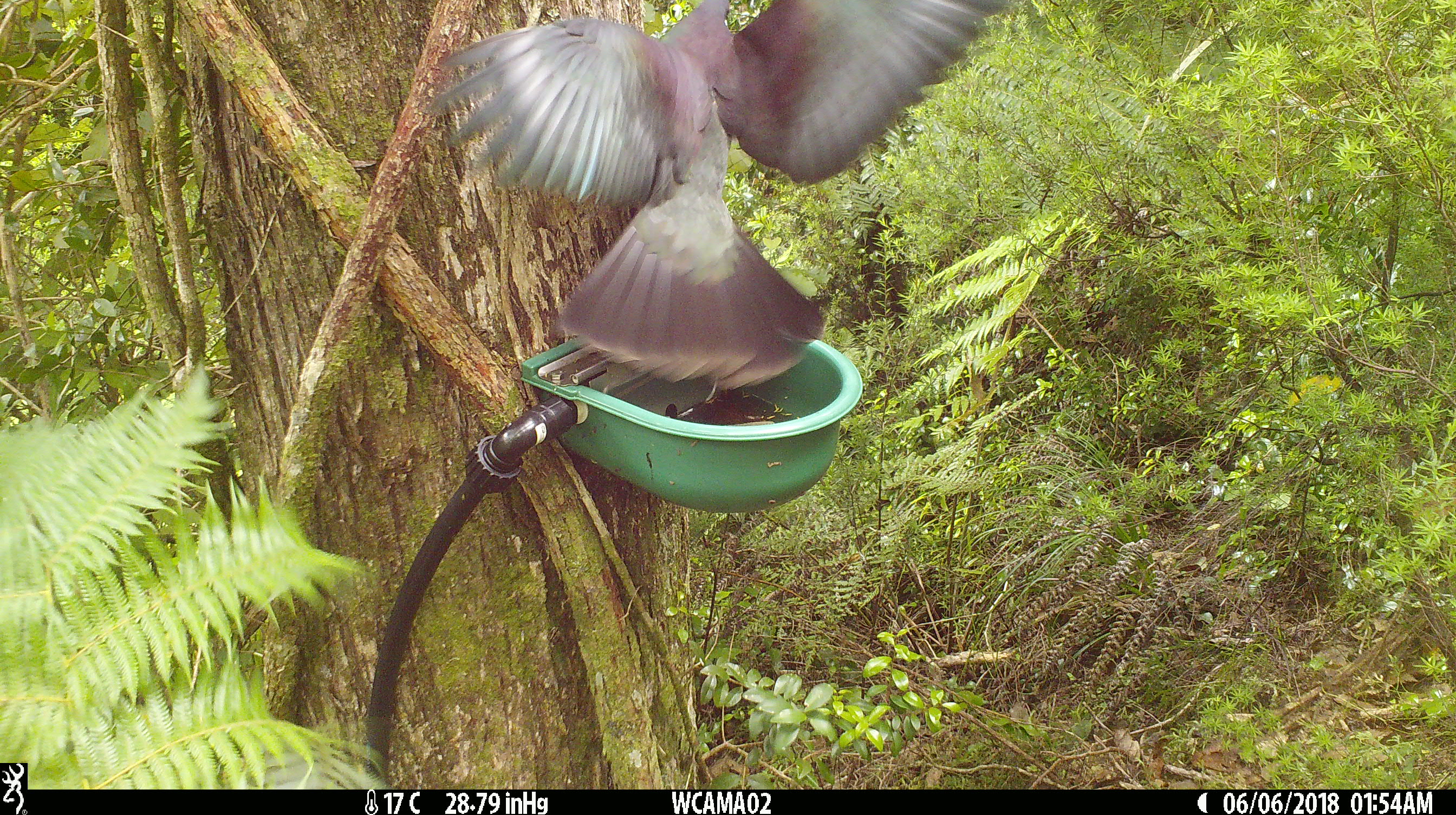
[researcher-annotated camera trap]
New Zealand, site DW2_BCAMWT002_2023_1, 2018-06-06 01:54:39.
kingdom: Animalia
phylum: Chordata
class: Aves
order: Columbiformes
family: Columbidae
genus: Hemiphaga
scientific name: Hemiphaga novaeseelandiae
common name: new zealand pigeon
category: kereru